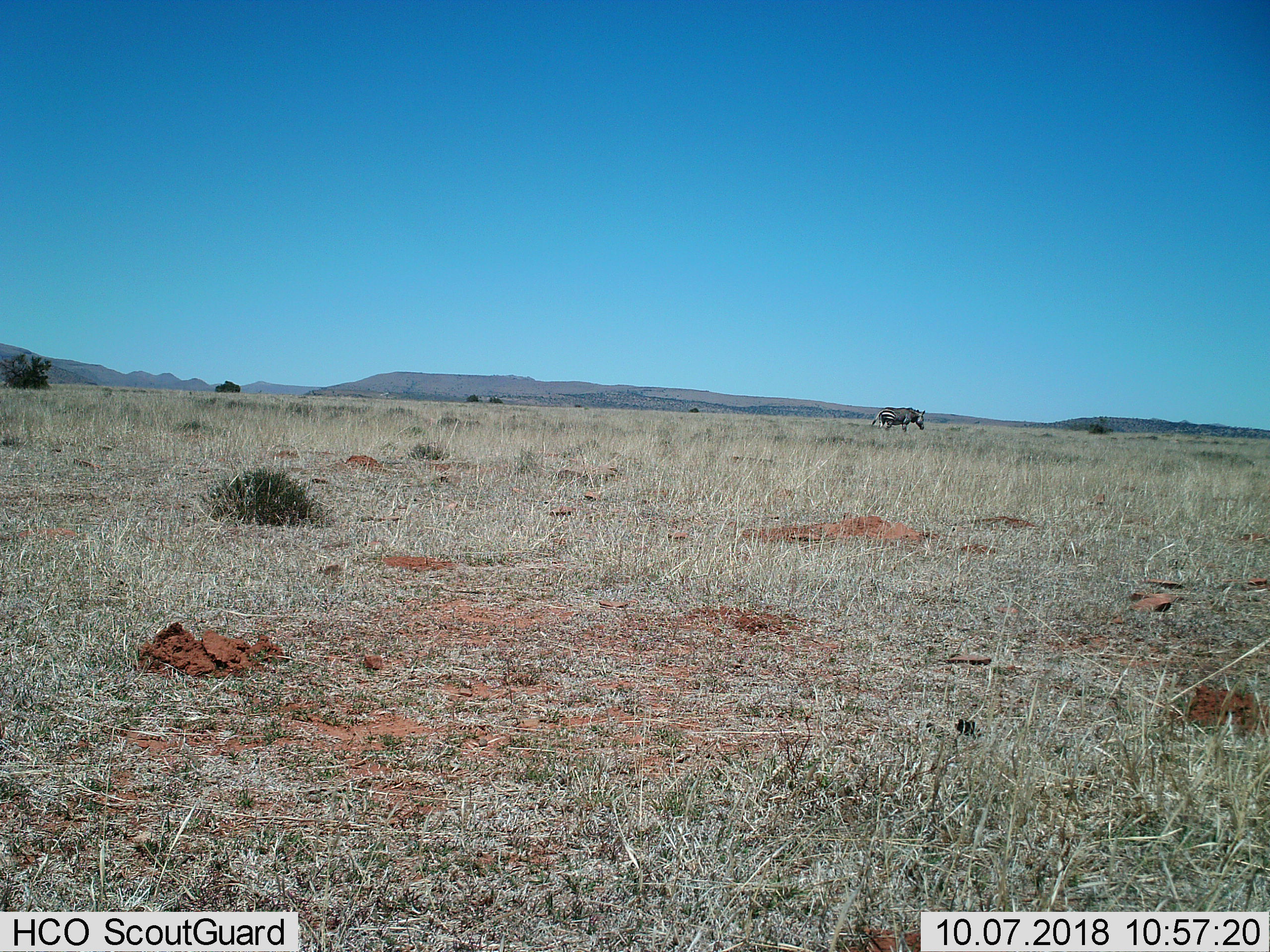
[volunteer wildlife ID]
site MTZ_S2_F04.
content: unidentified animal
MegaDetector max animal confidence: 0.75